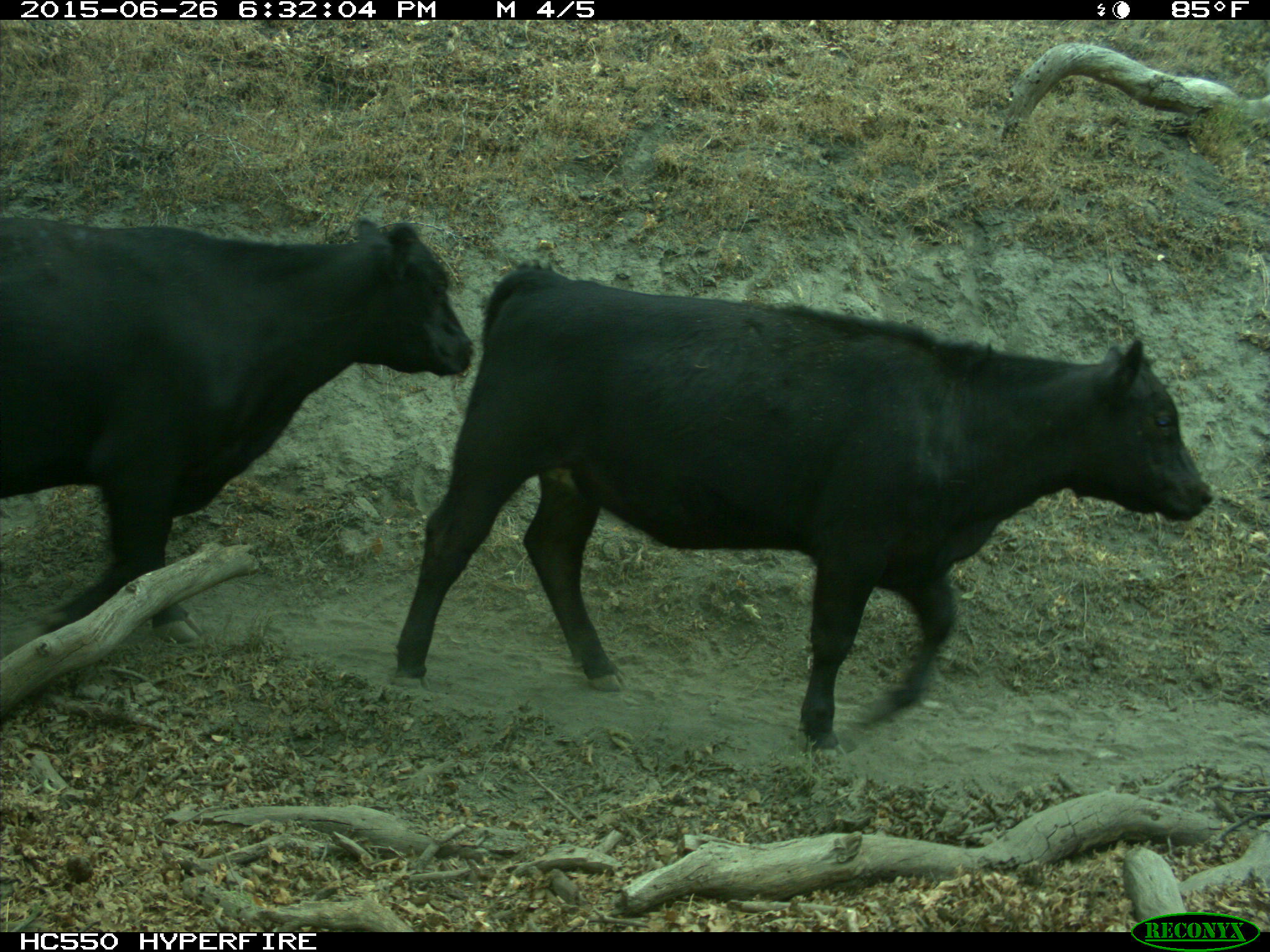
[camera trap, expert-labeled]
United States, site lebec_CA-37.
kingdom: Animalia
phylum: Chordata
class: Mammalia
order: Artiodactyla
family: Bovidae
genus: Bos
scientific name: Bos taurus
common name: domestic cow